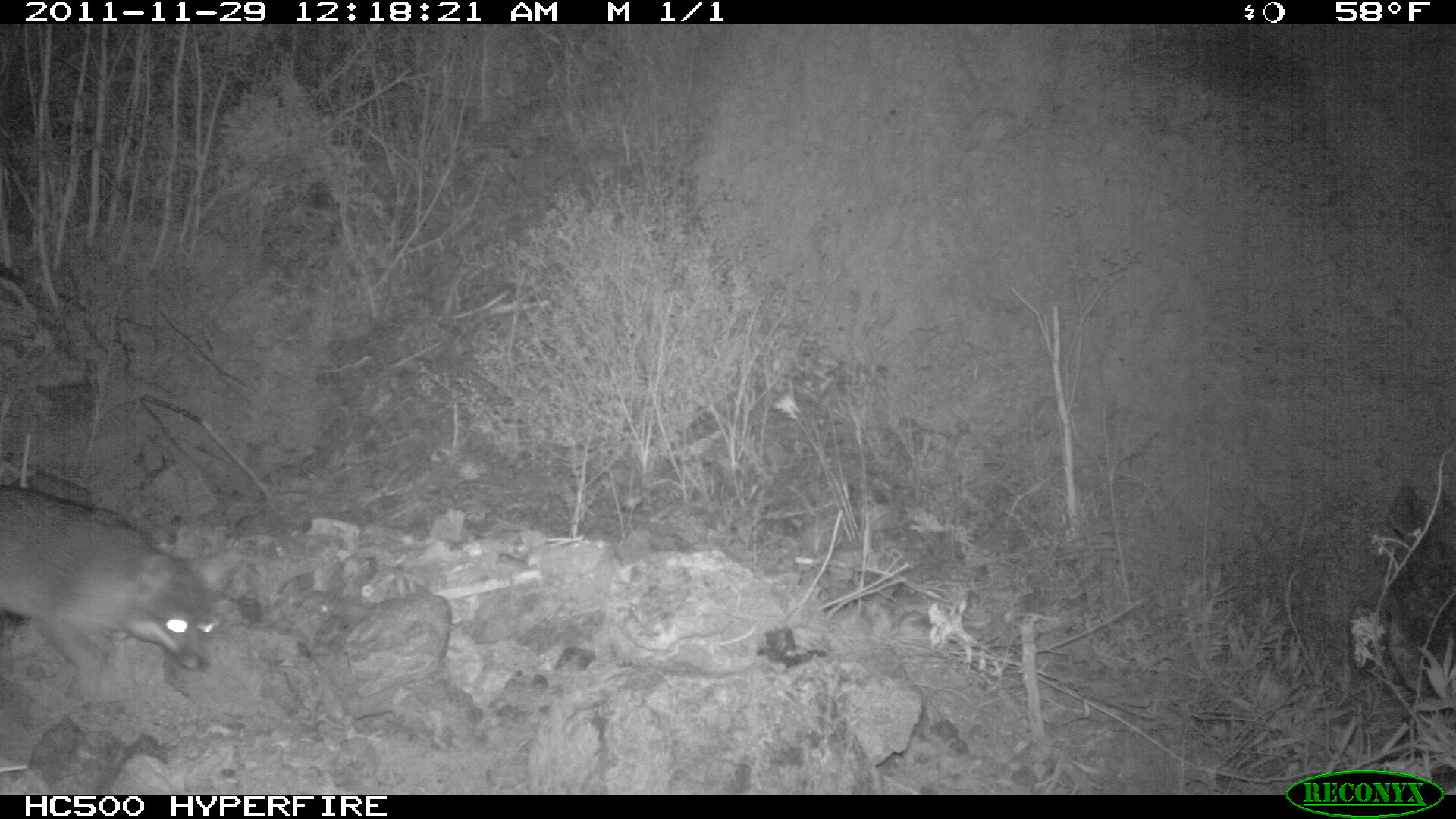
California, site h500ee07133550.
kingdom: Animalia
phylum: Chordata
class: Mammalia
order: Carnivora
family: Canidae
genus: Urocyon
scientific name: Urocyon littoralis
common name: island fox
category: fox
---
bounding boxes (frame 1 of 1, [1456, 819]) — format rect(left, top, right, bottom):
fox: rect(0, 487, 215, 672)